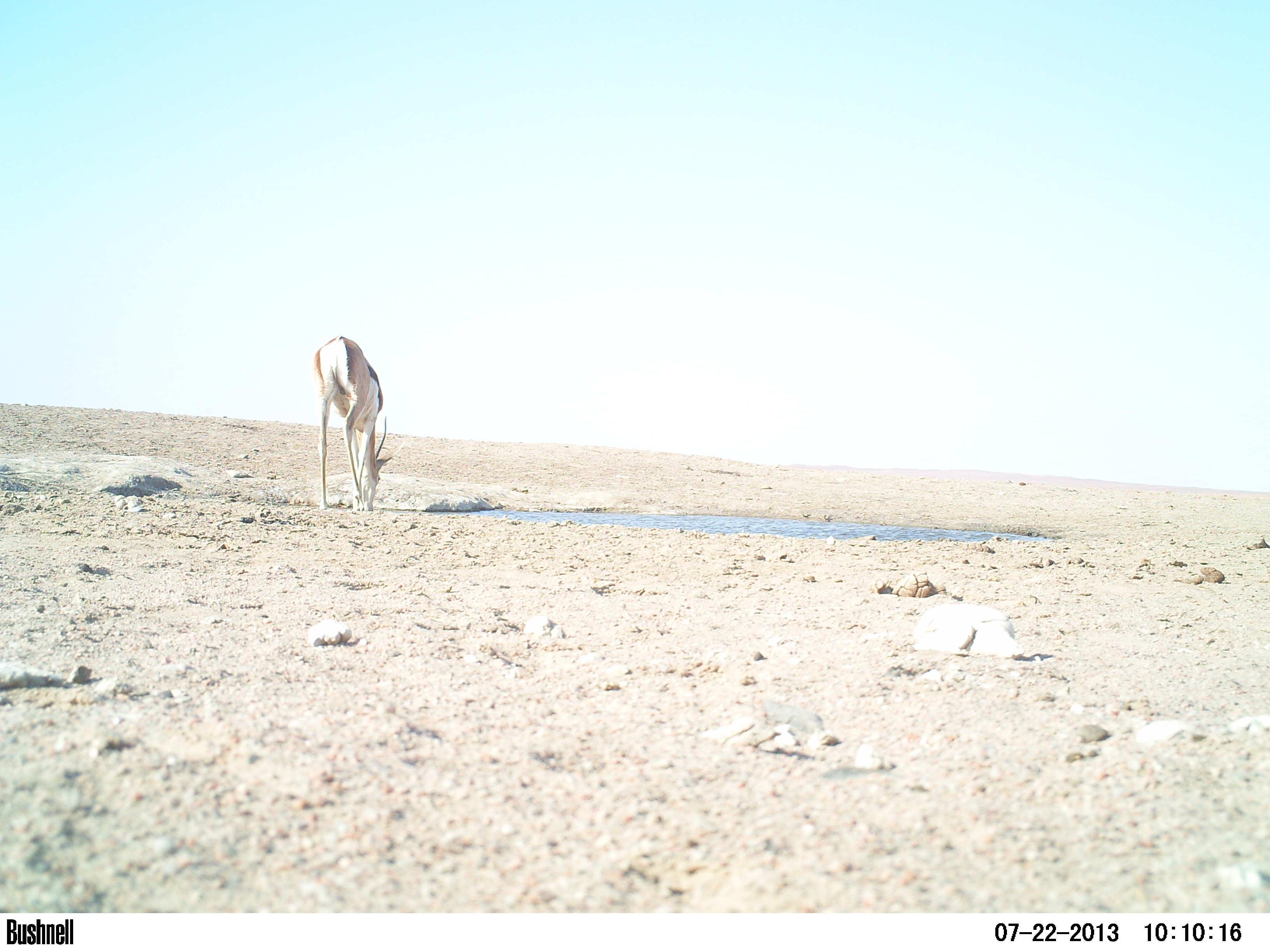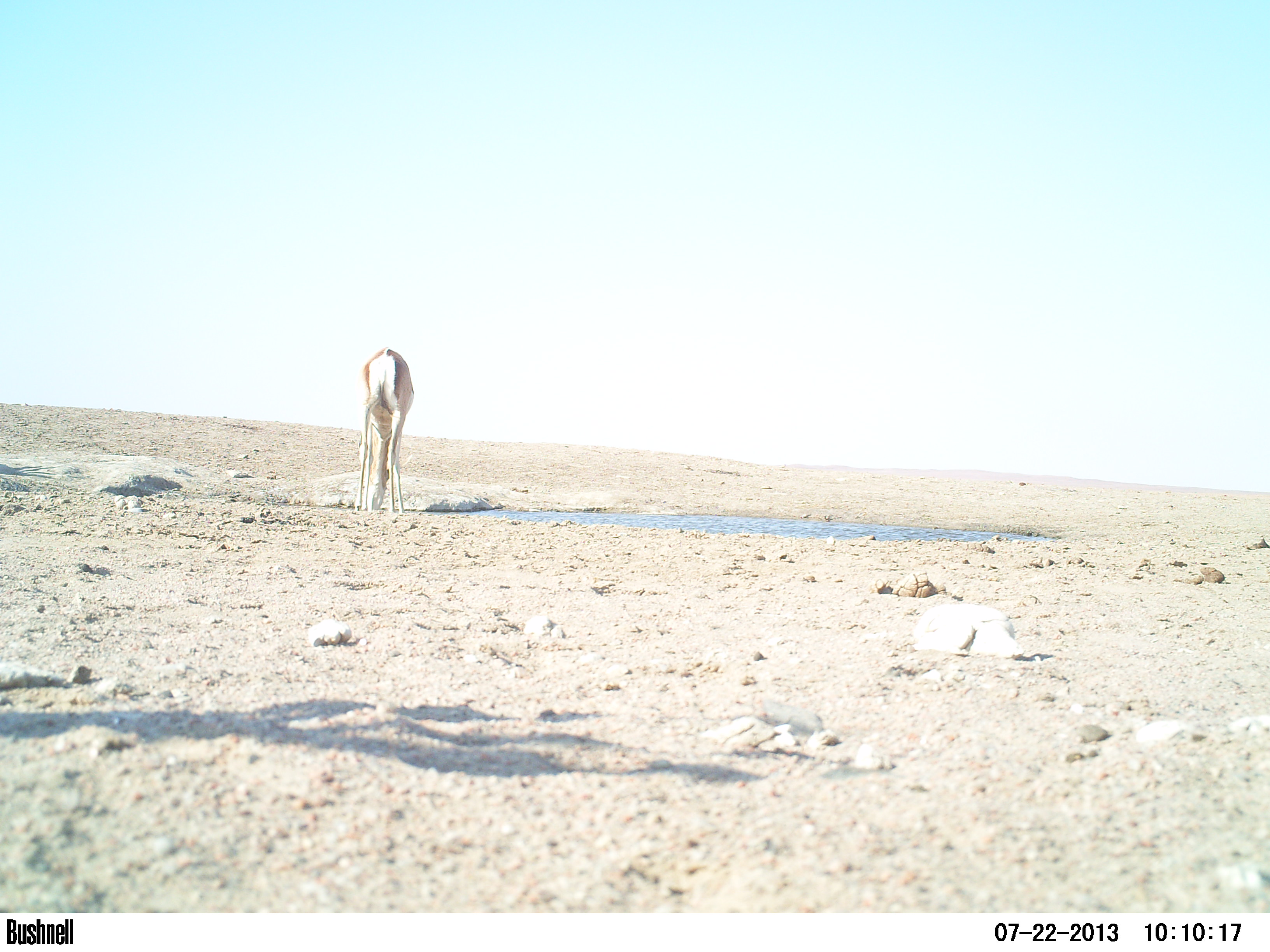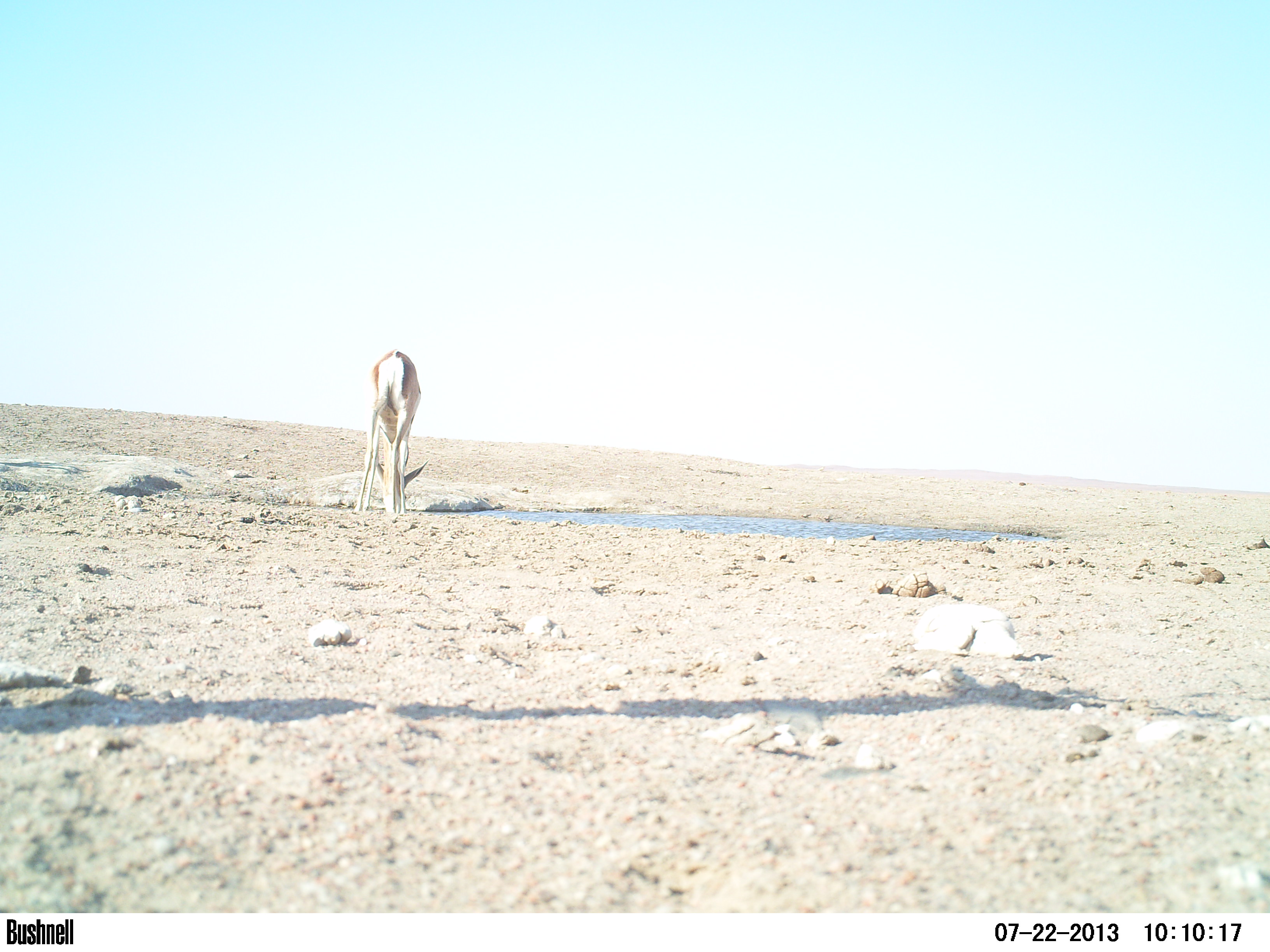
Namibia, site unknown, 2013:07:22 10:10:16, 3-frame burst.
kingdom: Animalia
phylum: Chordata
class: Mammalia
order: Artiodactyla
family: Bovidae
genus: Antidorcas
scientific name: Antidorcas marsupialis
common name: springbok